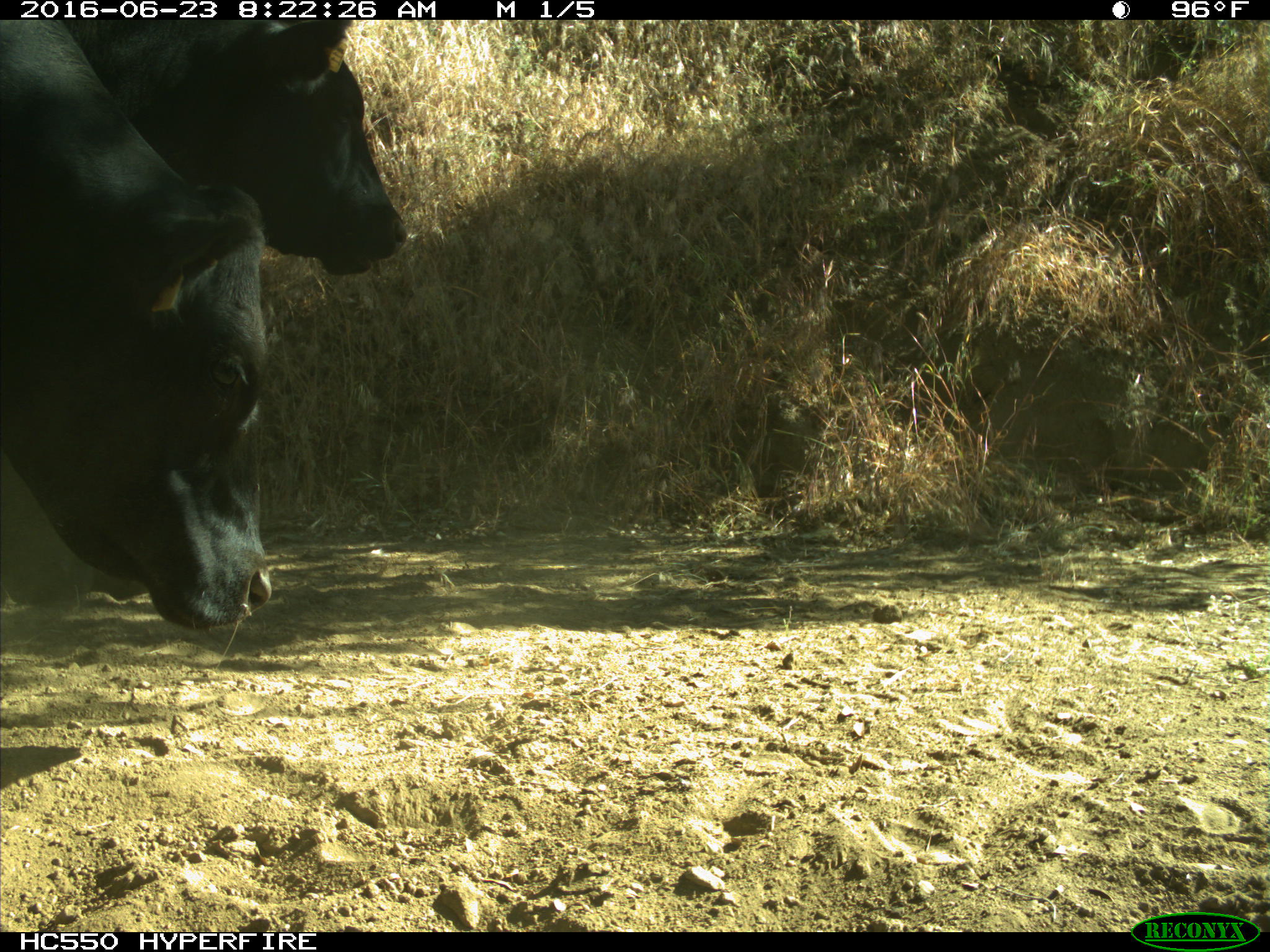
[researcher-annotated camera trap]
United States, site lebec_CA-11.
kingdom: Animalia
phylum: Chordata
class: Mammalia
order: Artiodactyla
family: Bovidae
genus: Bos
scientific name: Bos taurus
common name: domestic cow